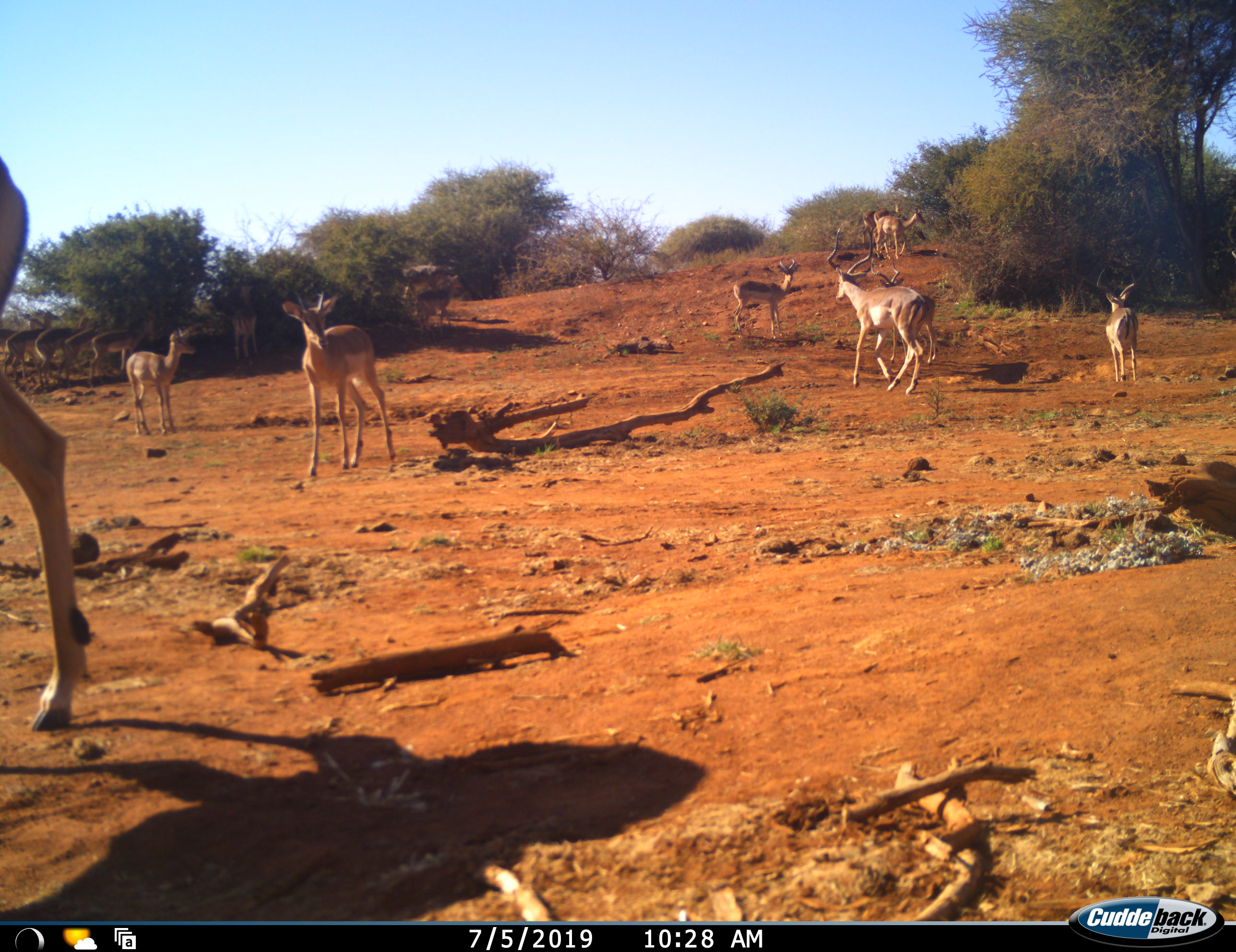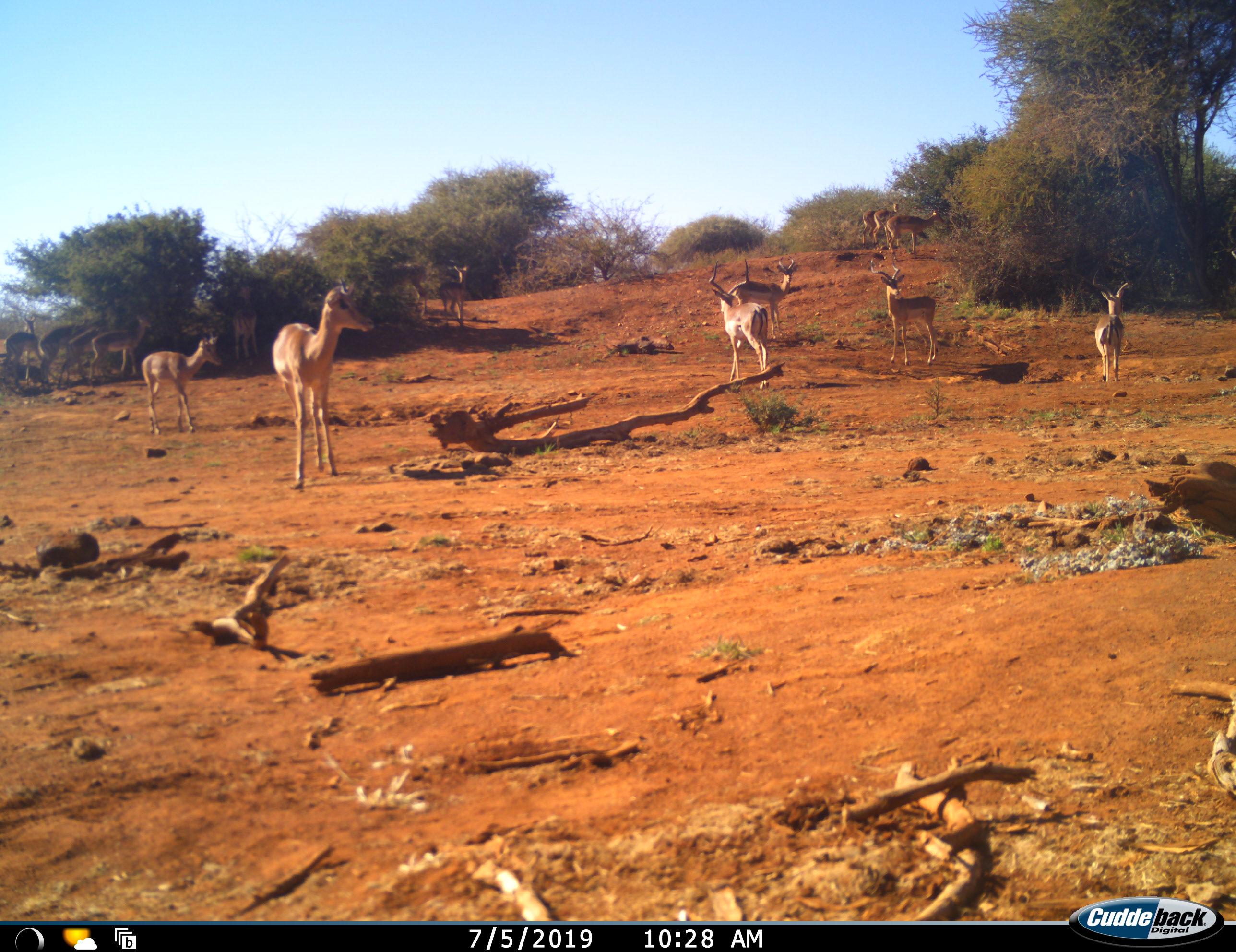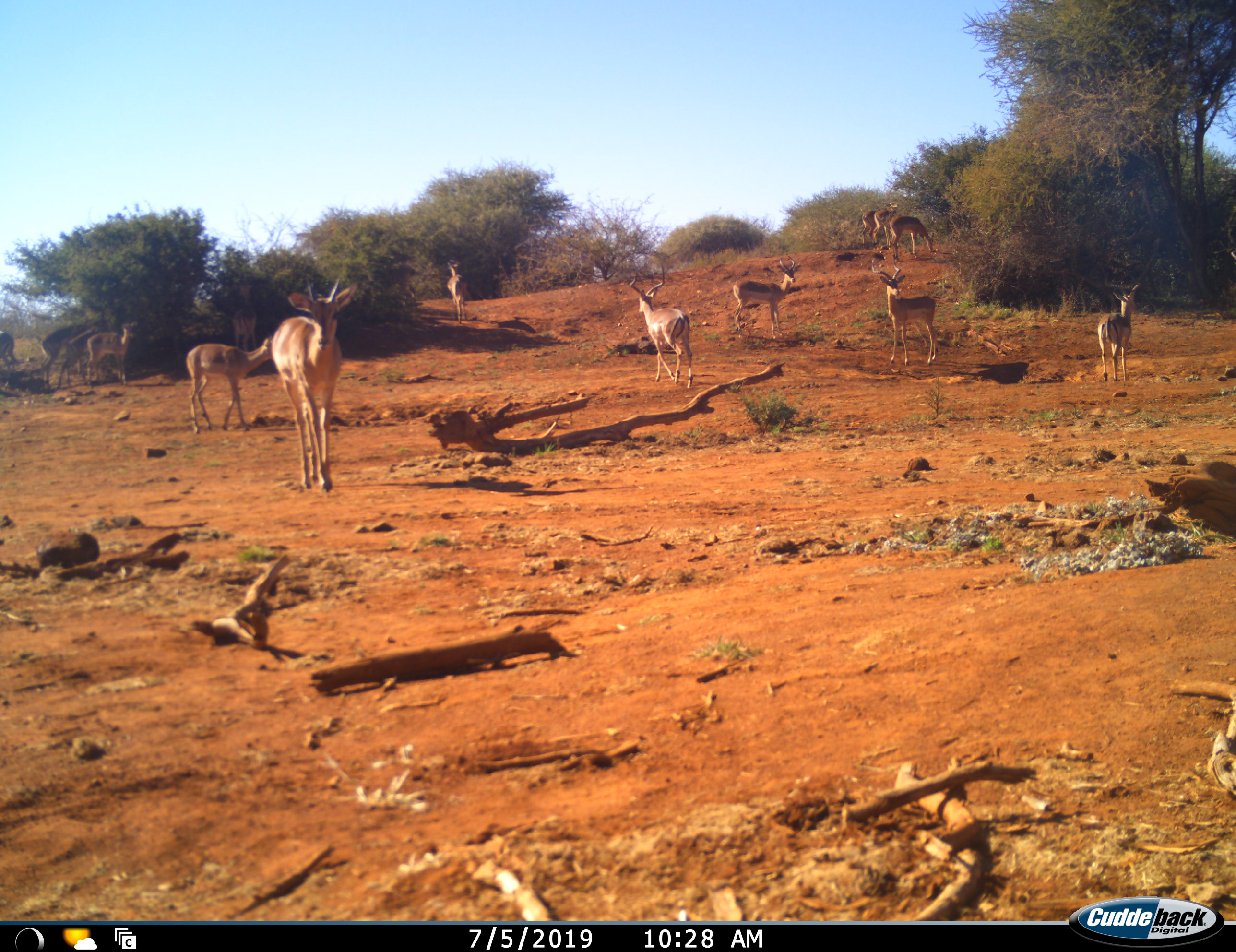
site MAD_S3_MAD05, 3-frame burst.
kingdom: Animalia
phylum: Chordata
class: Mammalia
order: Artiodactyla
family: Bovidae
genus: Aepyceros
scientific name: Aepyceros melampus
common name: impala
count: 11-50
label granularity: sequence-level